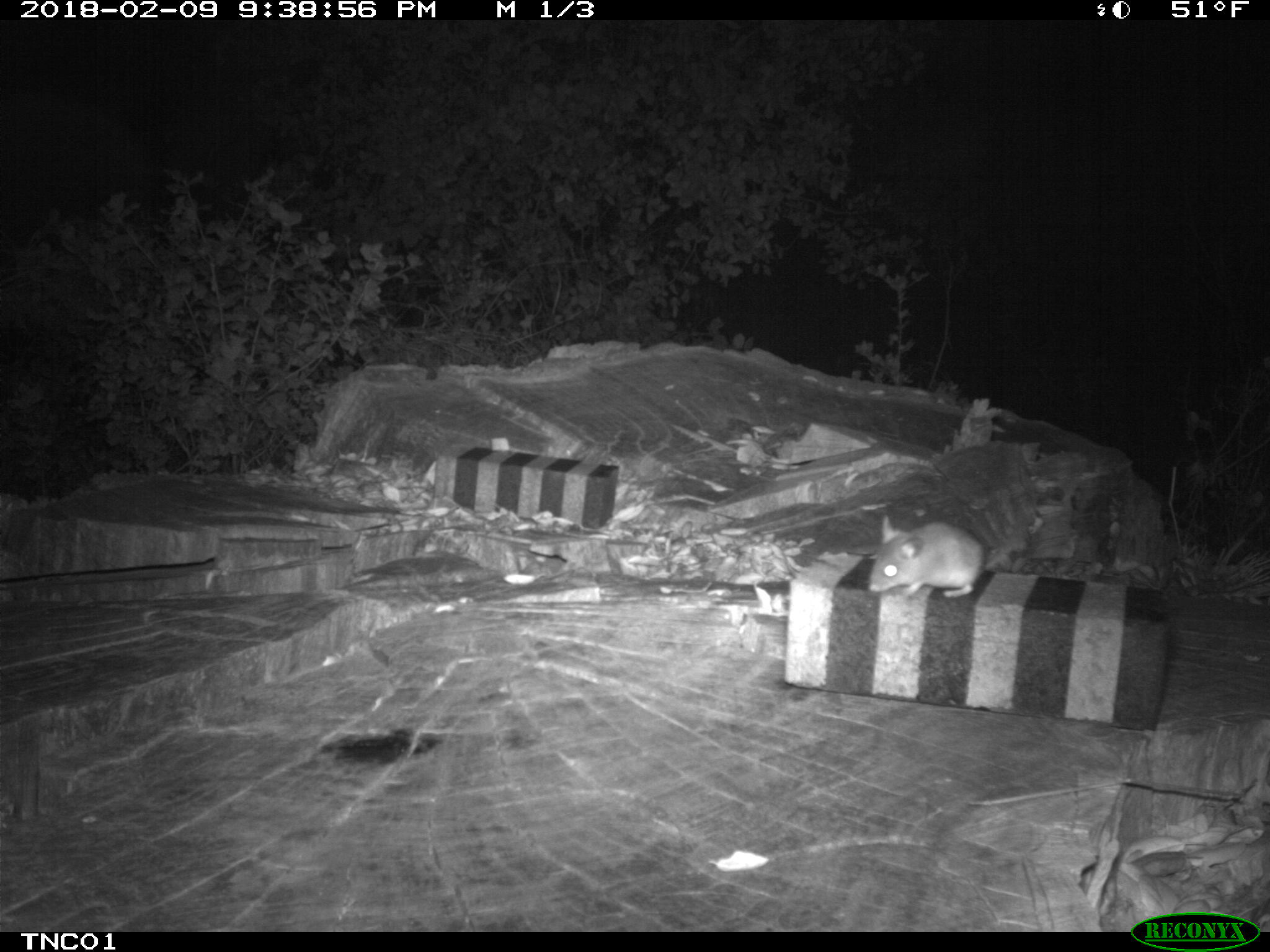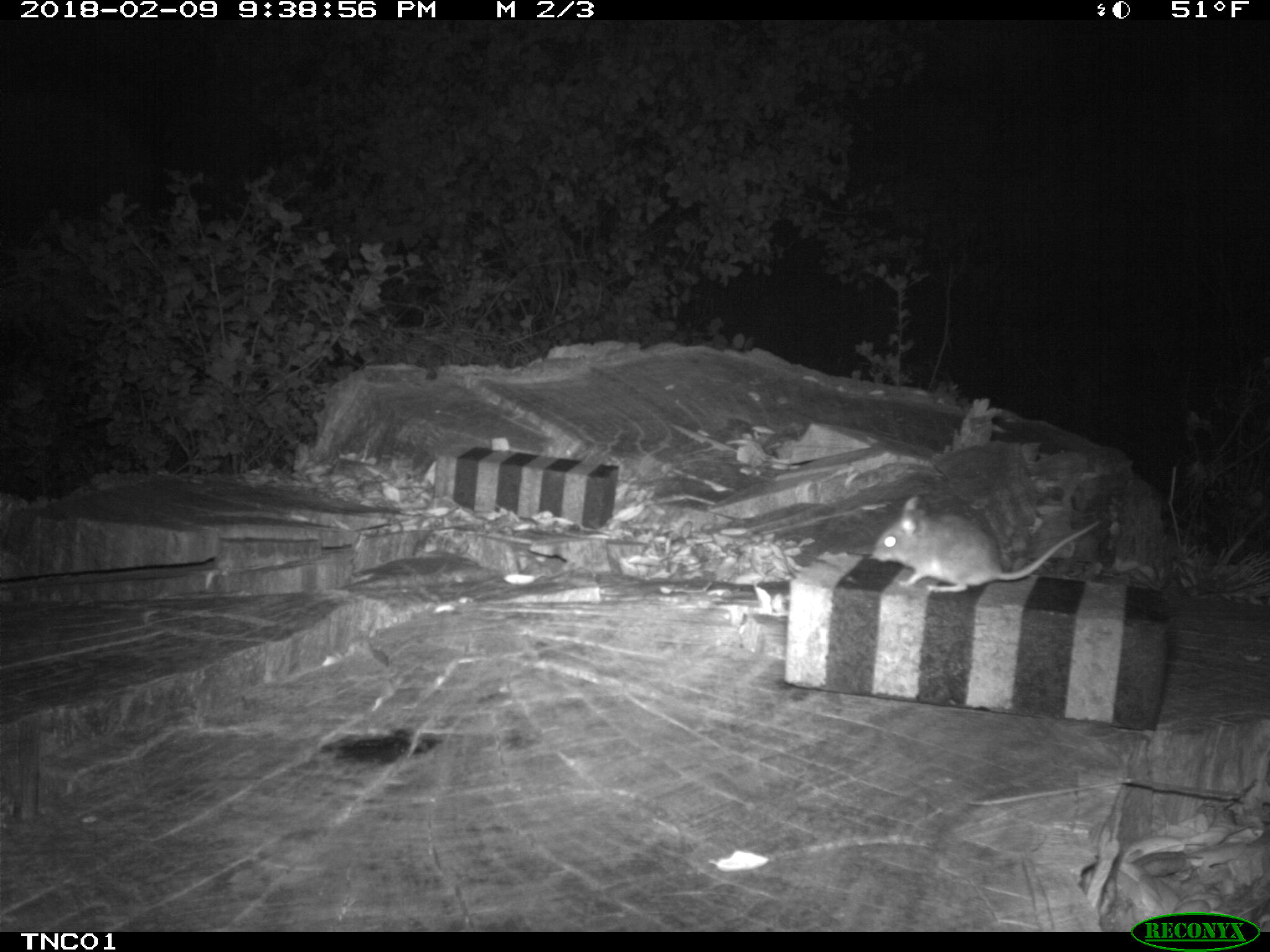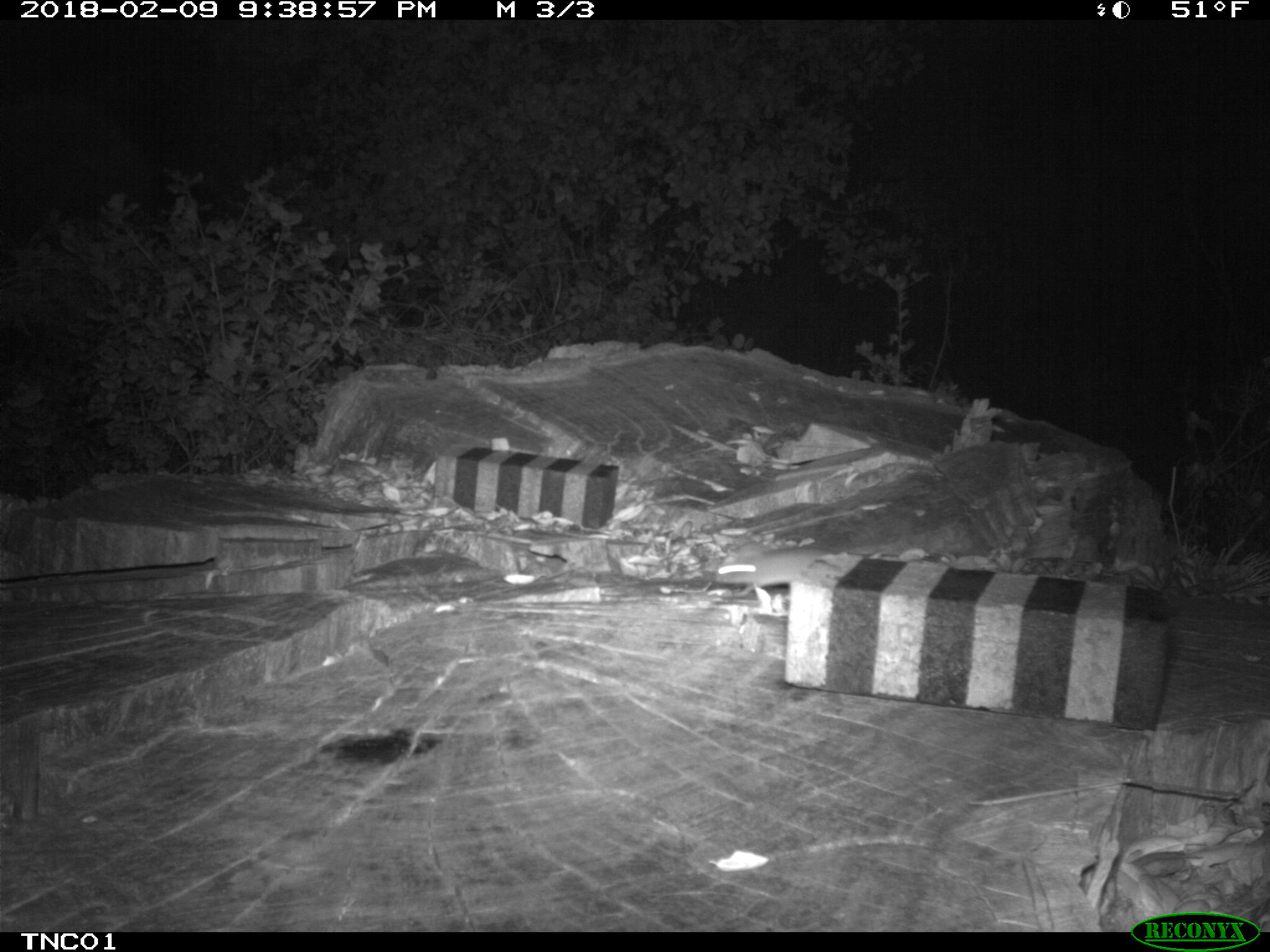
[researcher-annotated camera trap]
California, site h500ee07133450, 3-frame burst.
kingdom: Animalia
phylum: Chordata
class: Mammalia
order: Rodentia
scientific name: Rodentia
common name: rodent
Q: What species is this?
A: Rodent (Rodentia).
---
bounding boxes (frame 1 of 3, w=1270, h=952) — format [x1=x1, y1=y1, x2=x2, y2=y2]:
rodent: [x1=868, y1=514, x2=1019, y2=598]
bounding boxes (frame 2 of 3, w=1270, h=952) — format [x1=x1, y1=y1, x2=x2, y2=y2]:
rodent: [x1=869, y1=495, x2=1101, y2=593]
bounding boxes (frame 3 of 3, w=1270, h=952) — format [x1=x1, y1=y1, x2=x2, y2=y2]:
rodent: [x1=715, y1=545, x2=830, y2=597]